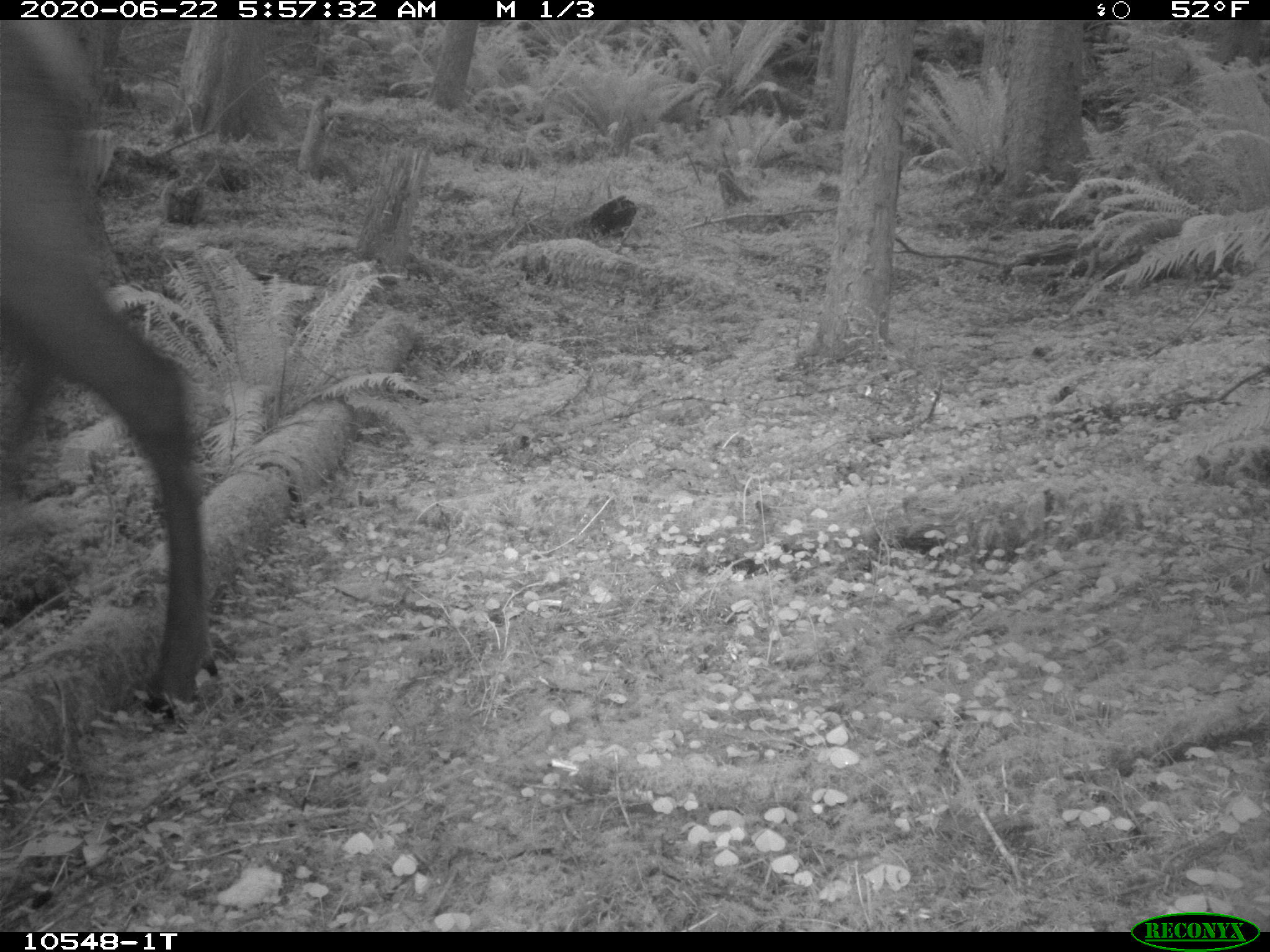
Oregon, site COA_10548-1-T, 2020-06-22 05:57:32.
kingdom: Animalia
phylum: Chordata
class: Mammalia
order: Artiodactyla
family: Cervidae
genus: Cervus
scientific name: Cervus canadensis roosevelti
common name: roosevelt elk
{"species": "roosevelt elk (Cervus canadensis roosevelti)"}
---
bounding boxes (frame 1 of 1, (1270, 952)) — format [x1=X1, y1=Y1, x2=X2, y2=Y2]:
roosevelt elk: [x1=0, y1=25, x2=223, y2=732]